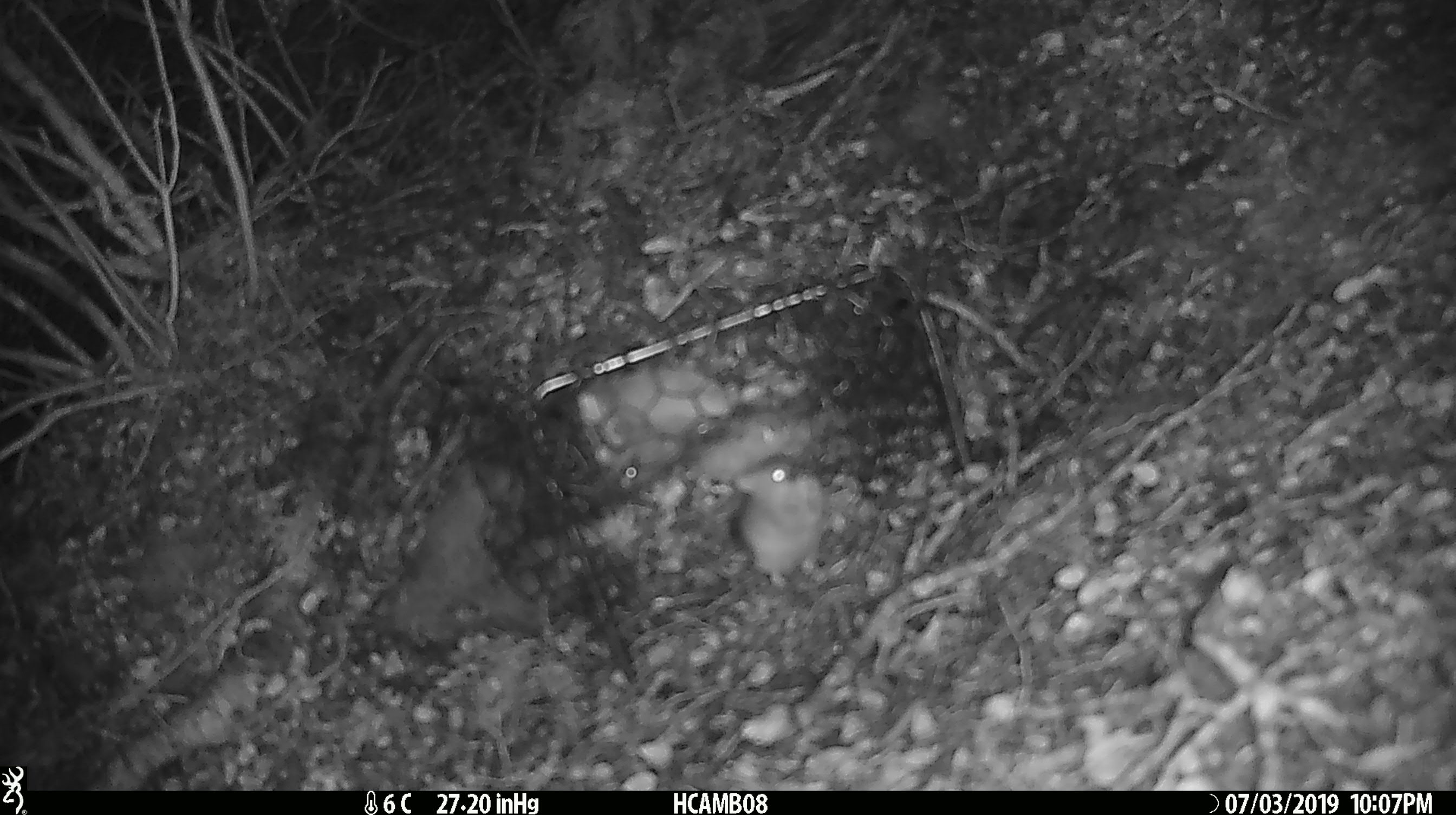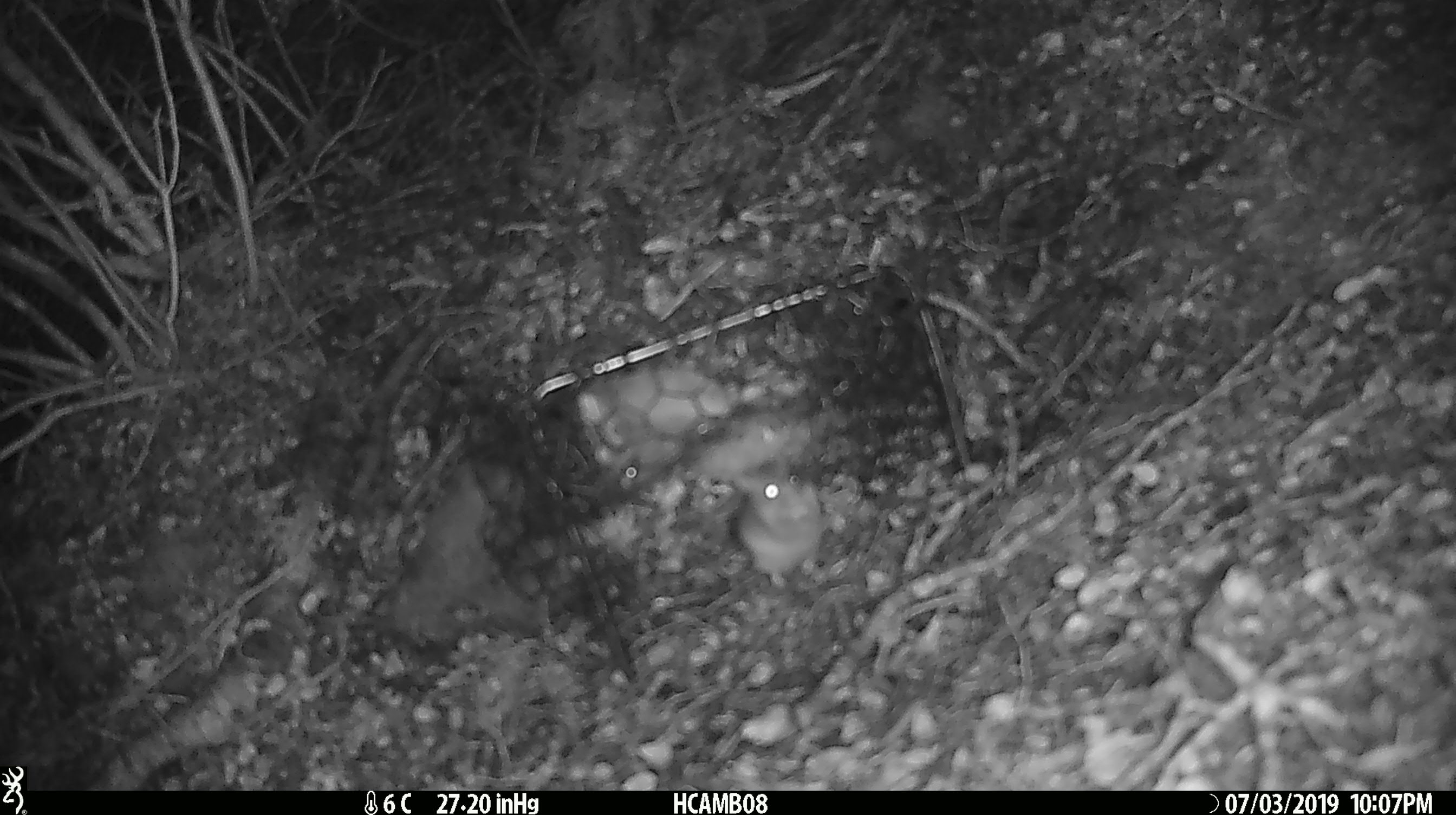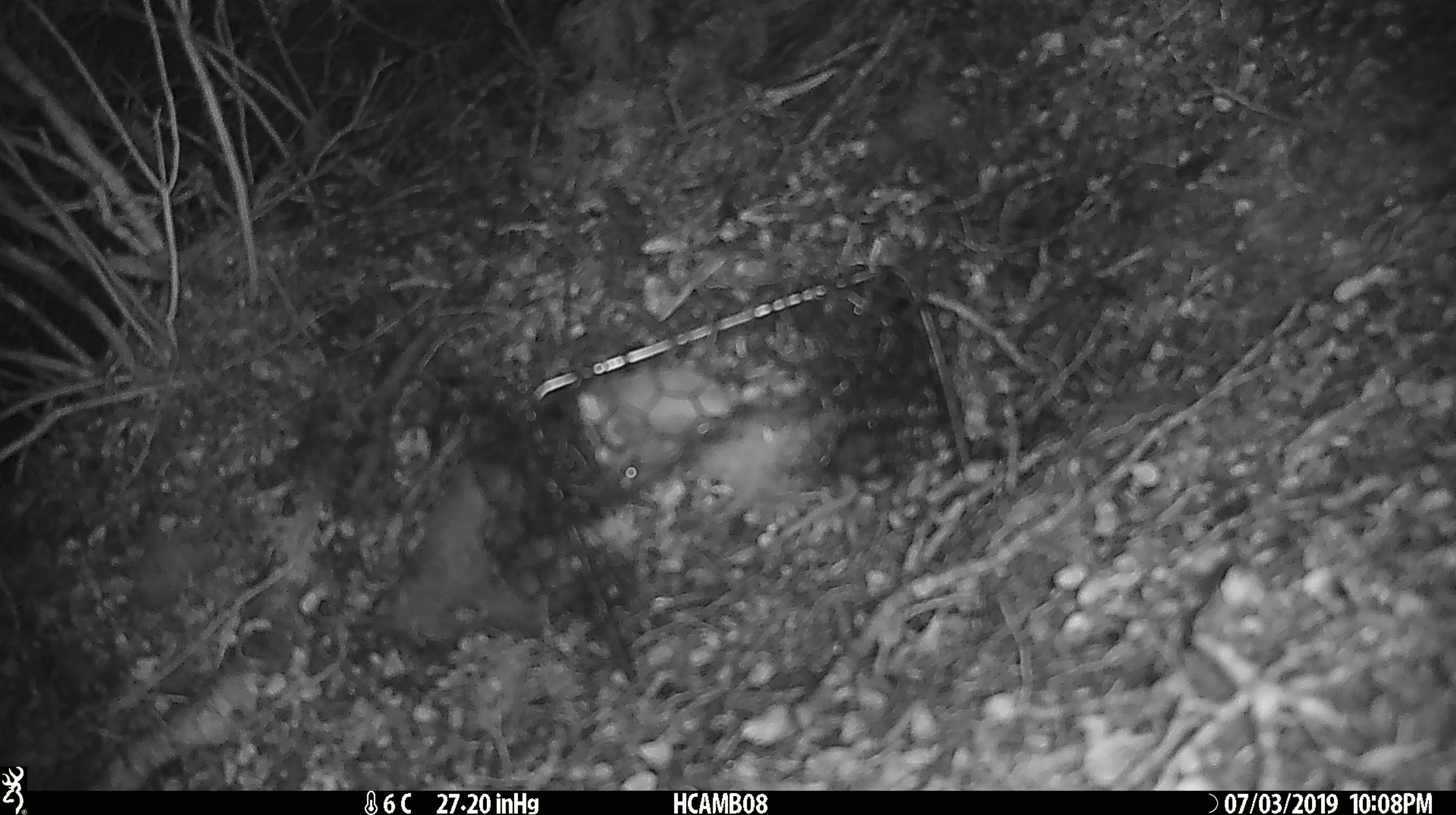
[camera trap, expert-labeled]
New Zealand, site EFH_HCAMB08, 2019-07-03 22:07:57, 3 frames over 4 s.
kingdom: Animalia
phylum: Chordata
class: Mammalia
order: Rodentia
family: Muridae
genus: Mus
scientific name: Mus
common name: mouse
Mouse (Mus).